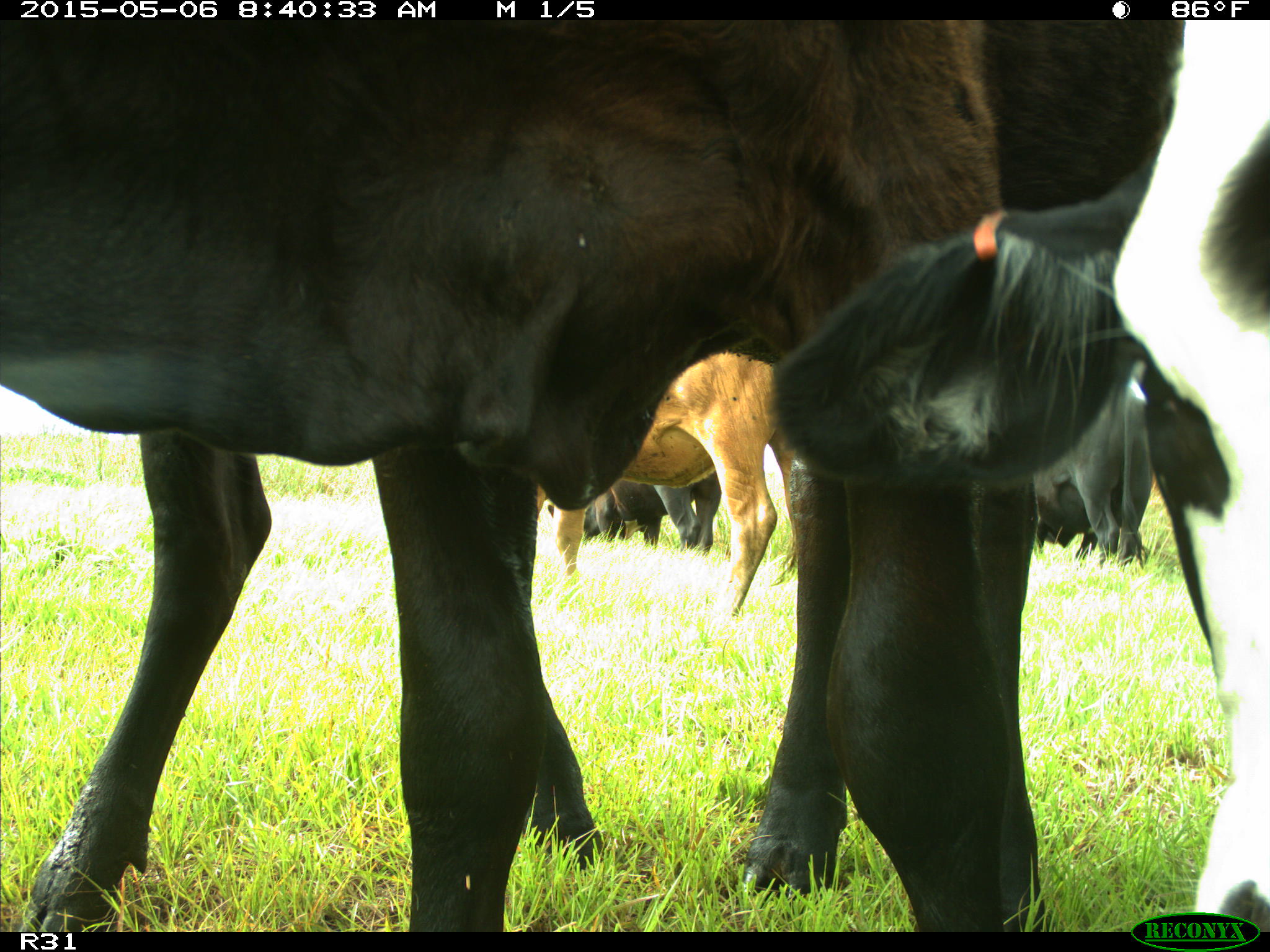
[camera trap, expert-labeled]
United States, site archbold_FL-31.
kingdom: Animalia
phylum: Chordata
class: Mammalia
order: Artiodactyla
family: Bovidae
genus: Bos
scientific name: Bos taurus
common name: domestic cow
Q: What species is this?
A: Bos taurus (domestic cow).